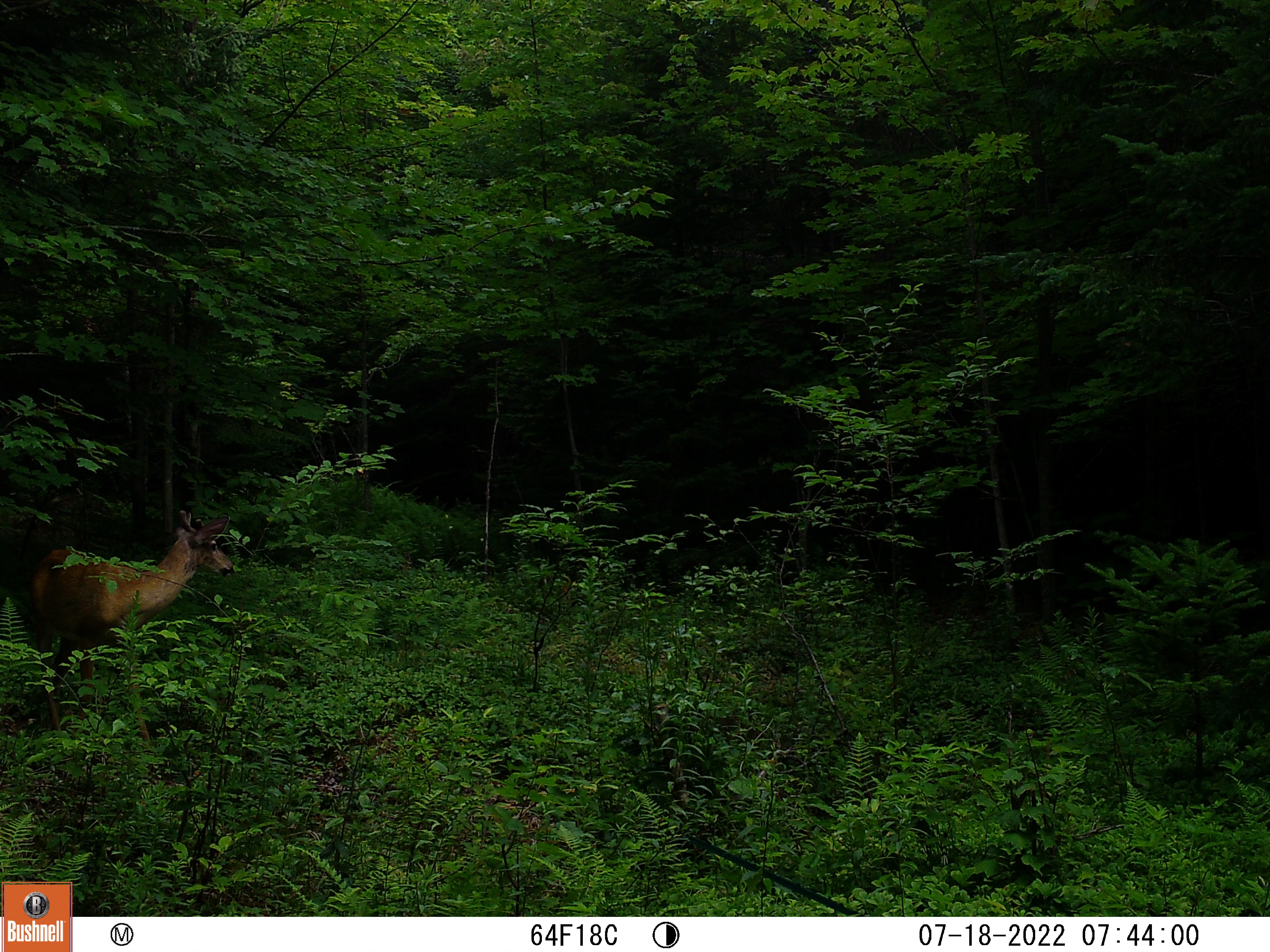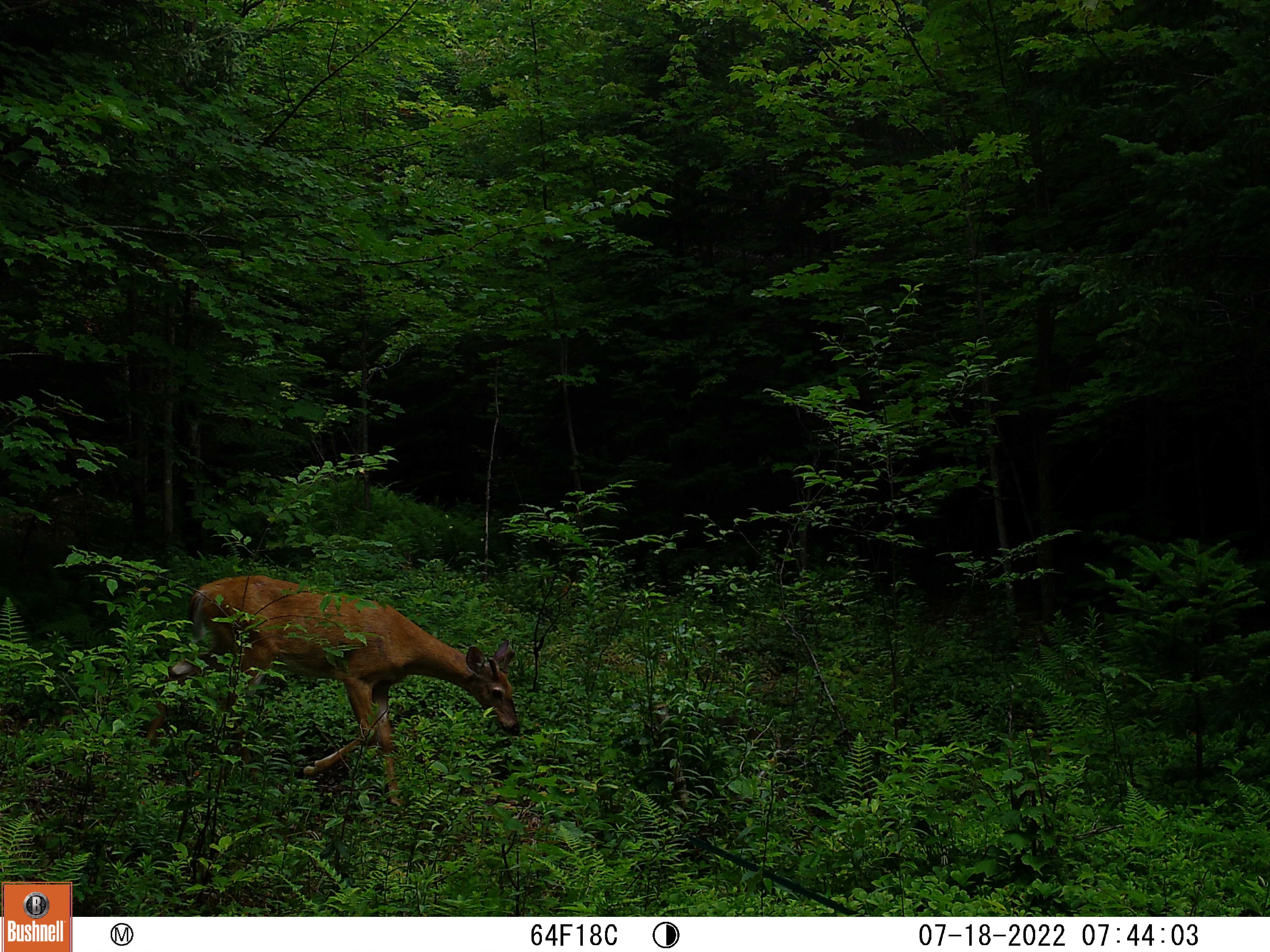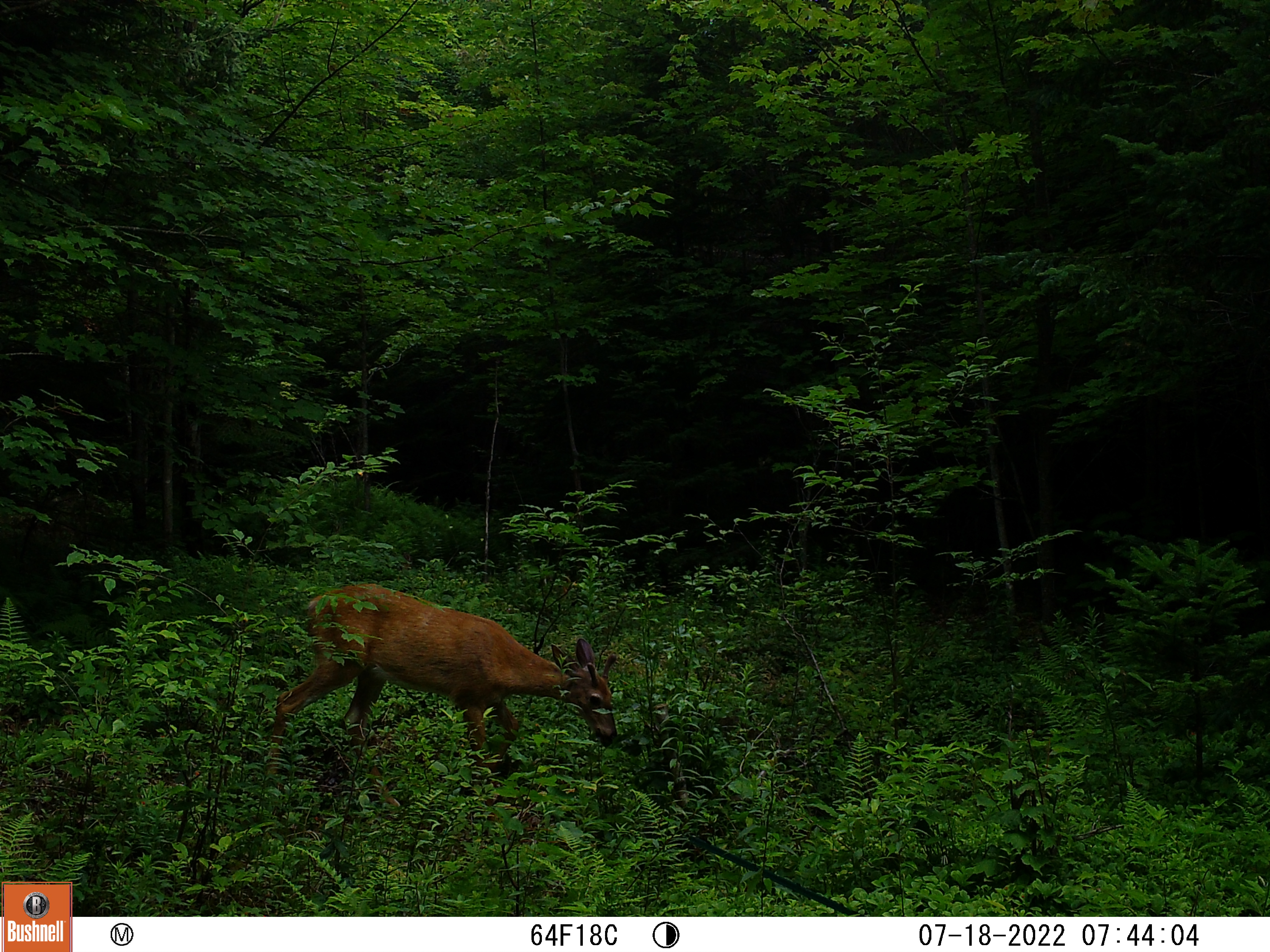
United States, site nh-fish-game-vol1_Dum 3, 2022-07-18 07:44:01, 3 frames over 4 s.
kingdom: Animalia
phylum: Chordata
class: Mammalia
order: Artiodactyla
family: Cervidae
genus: Odocoileus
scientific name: Odocoileus virginianus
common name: white-tailed deer